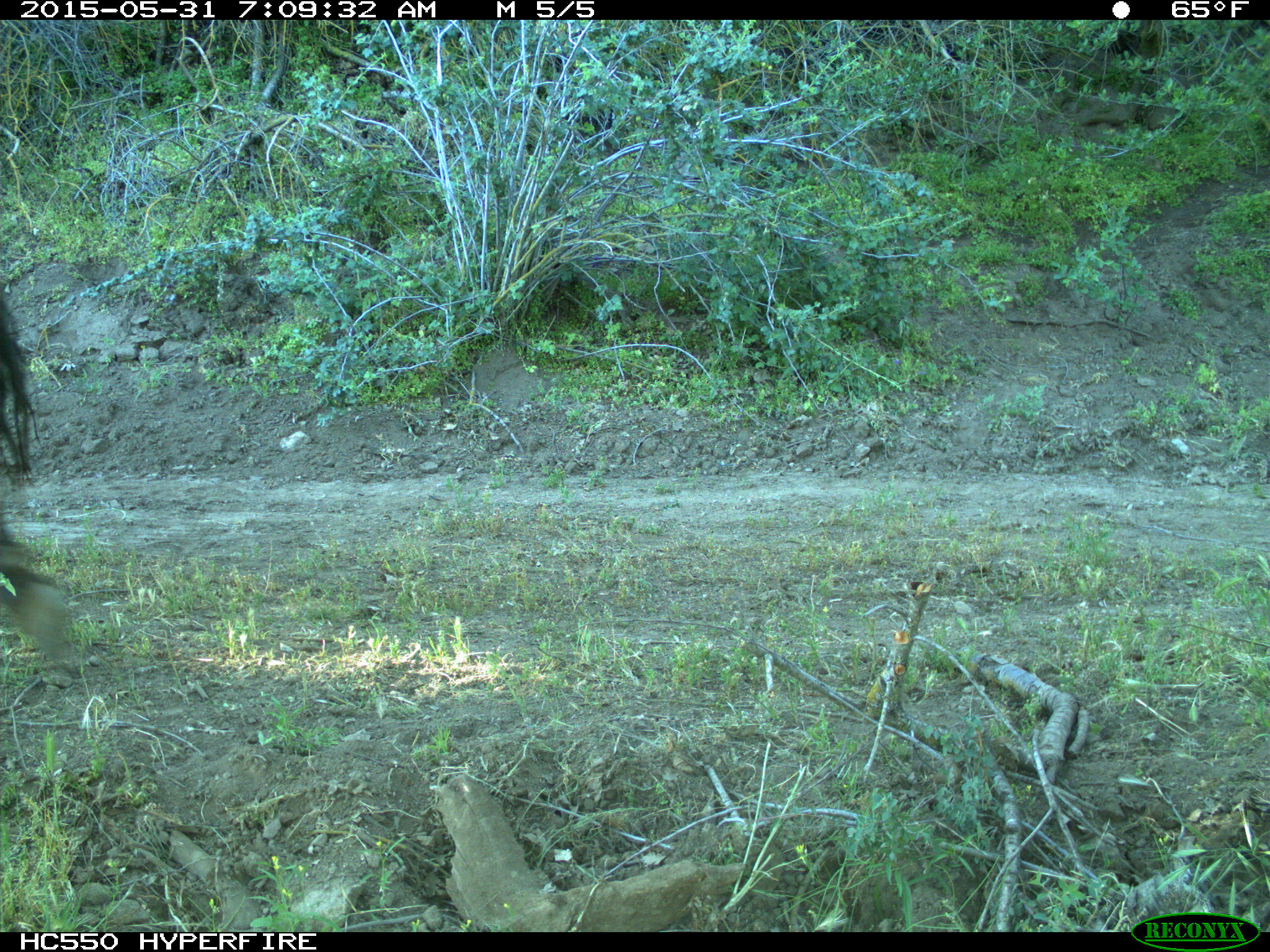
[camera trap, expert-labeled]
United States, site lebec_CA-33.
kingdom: Animalia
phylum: Chordata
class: Mammalia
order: Artiodactyla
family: Bovidae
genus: Bos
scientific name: Bos taurus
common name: domestic cow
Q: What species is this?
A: Bos taurus (domestic cow).